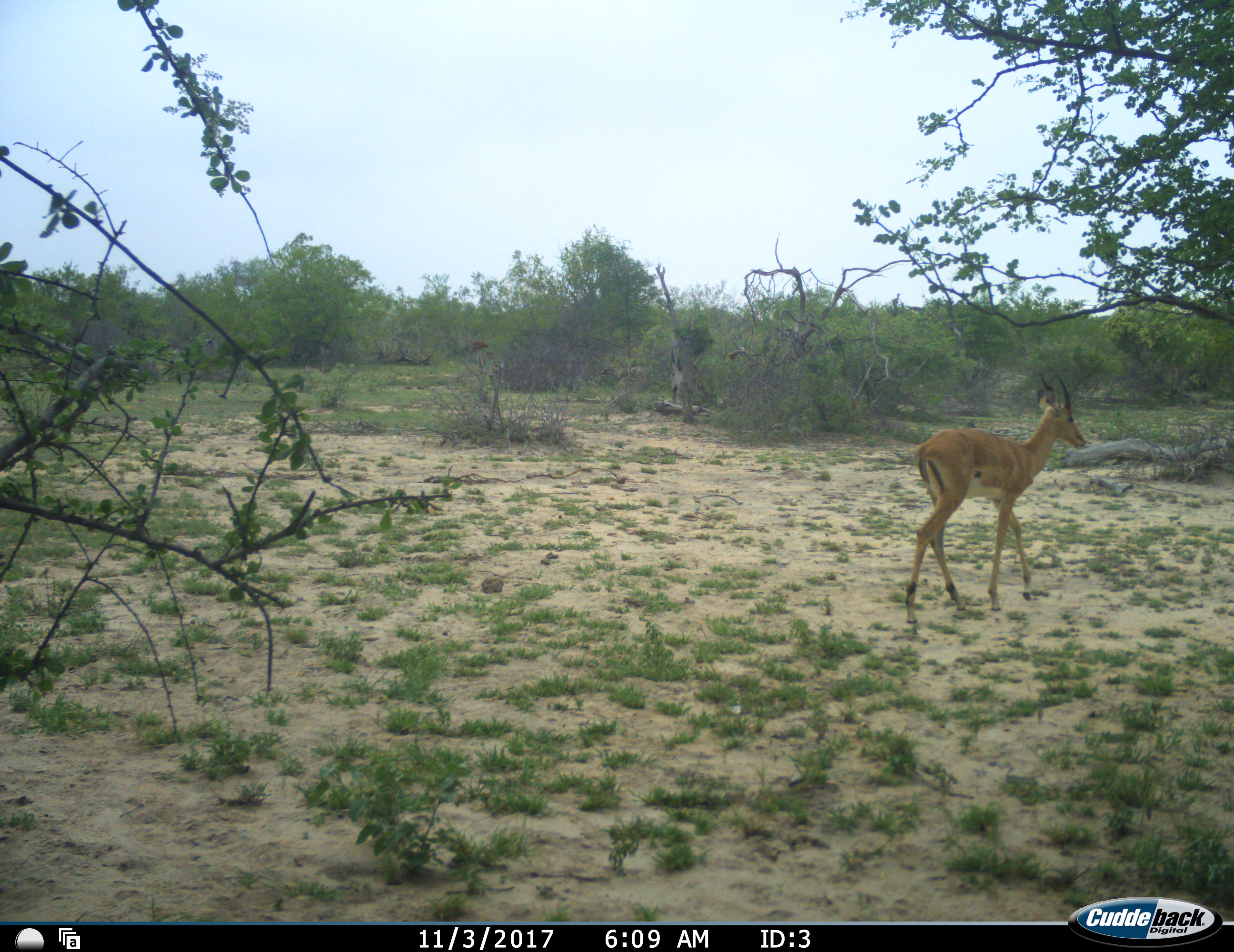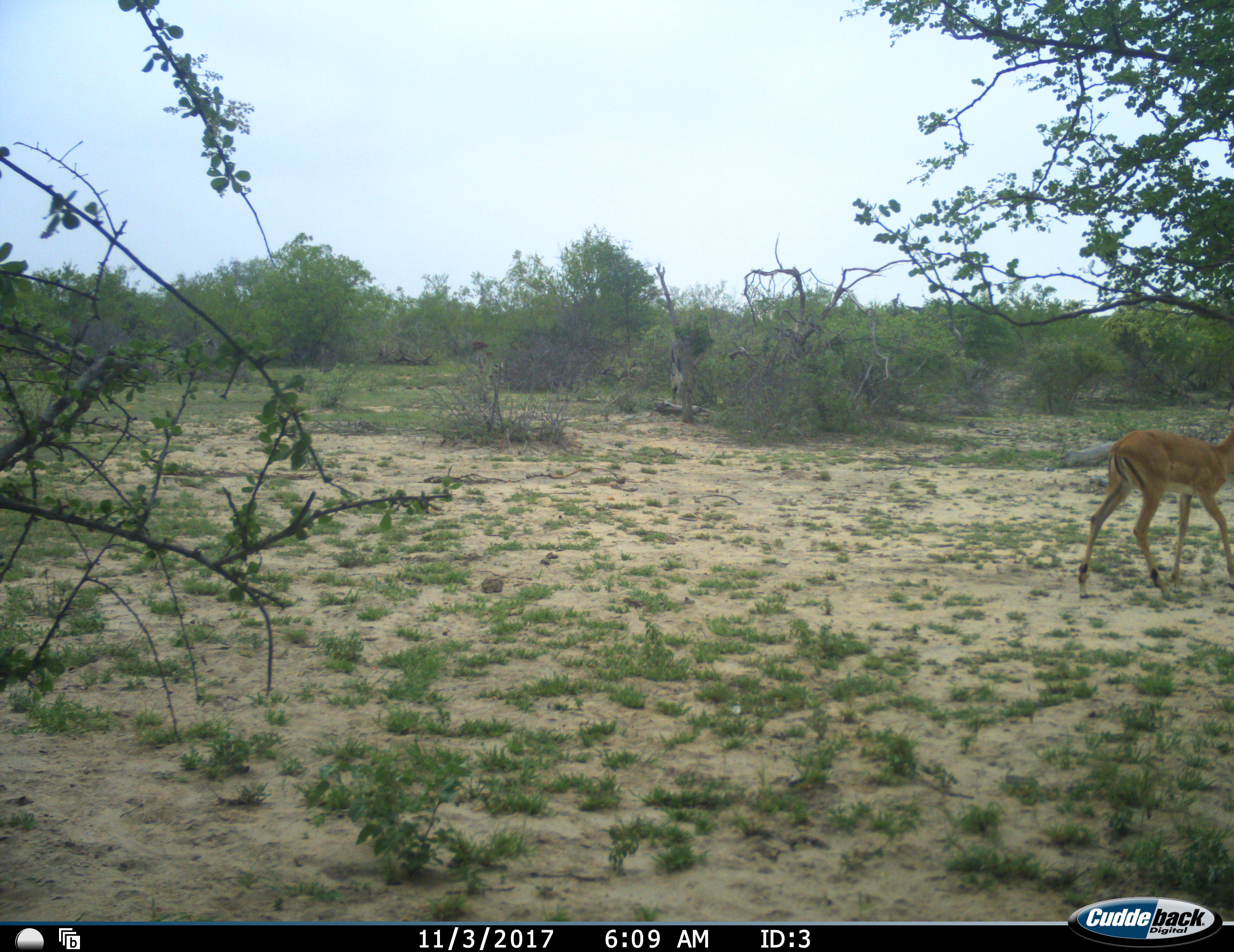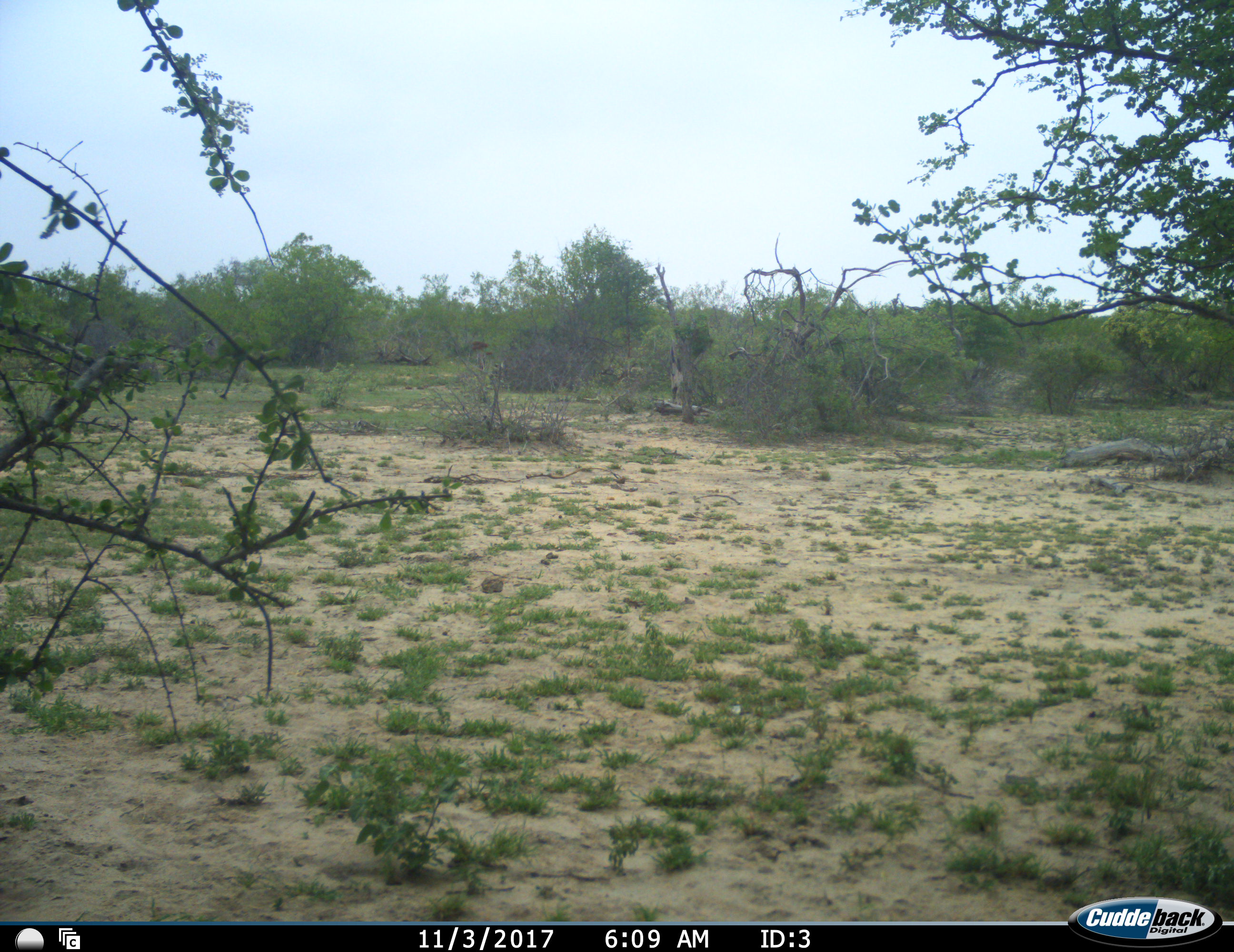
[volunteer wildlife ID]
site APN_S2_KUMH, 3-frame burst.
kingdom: Animalia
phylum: Chordata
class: Mammalia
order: Artiodactyla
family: Bovidae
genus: Aepyceros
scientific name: Aepyceros melampus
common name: impala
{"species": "impala (Aepyceros melampus)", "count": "1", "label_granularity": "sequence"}